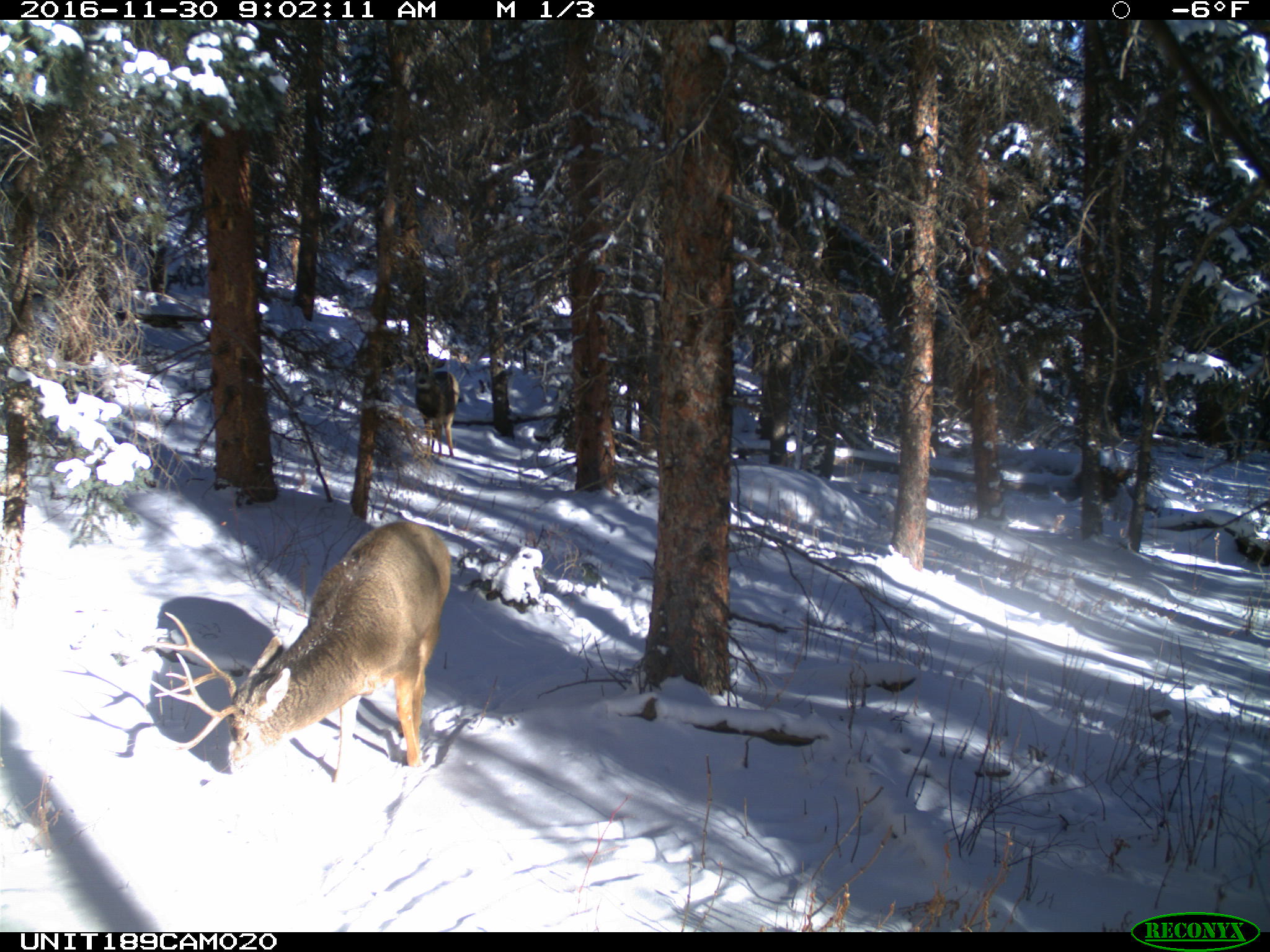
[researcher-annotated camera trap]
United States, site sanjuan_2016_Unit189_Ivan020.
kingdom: Animalia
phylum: Chordata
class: Mammalia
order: Artiodactyla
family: Cervidae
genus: Odocoileus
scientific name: Odocoileus hemionus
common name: mule deer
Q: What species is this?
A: Odocoileus hemionus (mule deer).